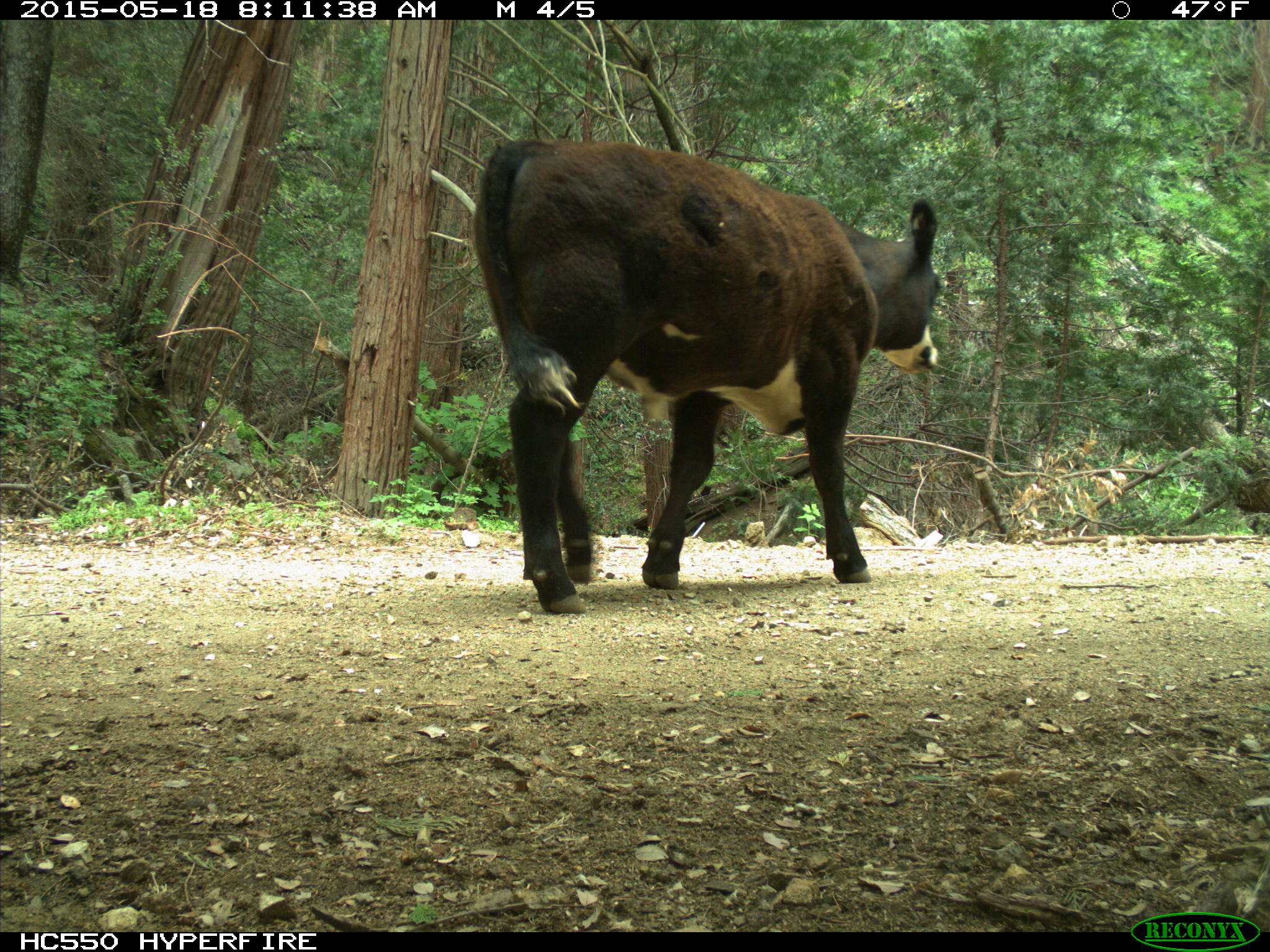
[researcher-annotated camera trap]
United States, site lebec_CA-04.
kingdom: Animalia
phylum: Chordata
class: Mammalia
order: Artiodactyla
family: Bovidae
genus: Bos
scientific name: Bos taurus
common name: domestic cow